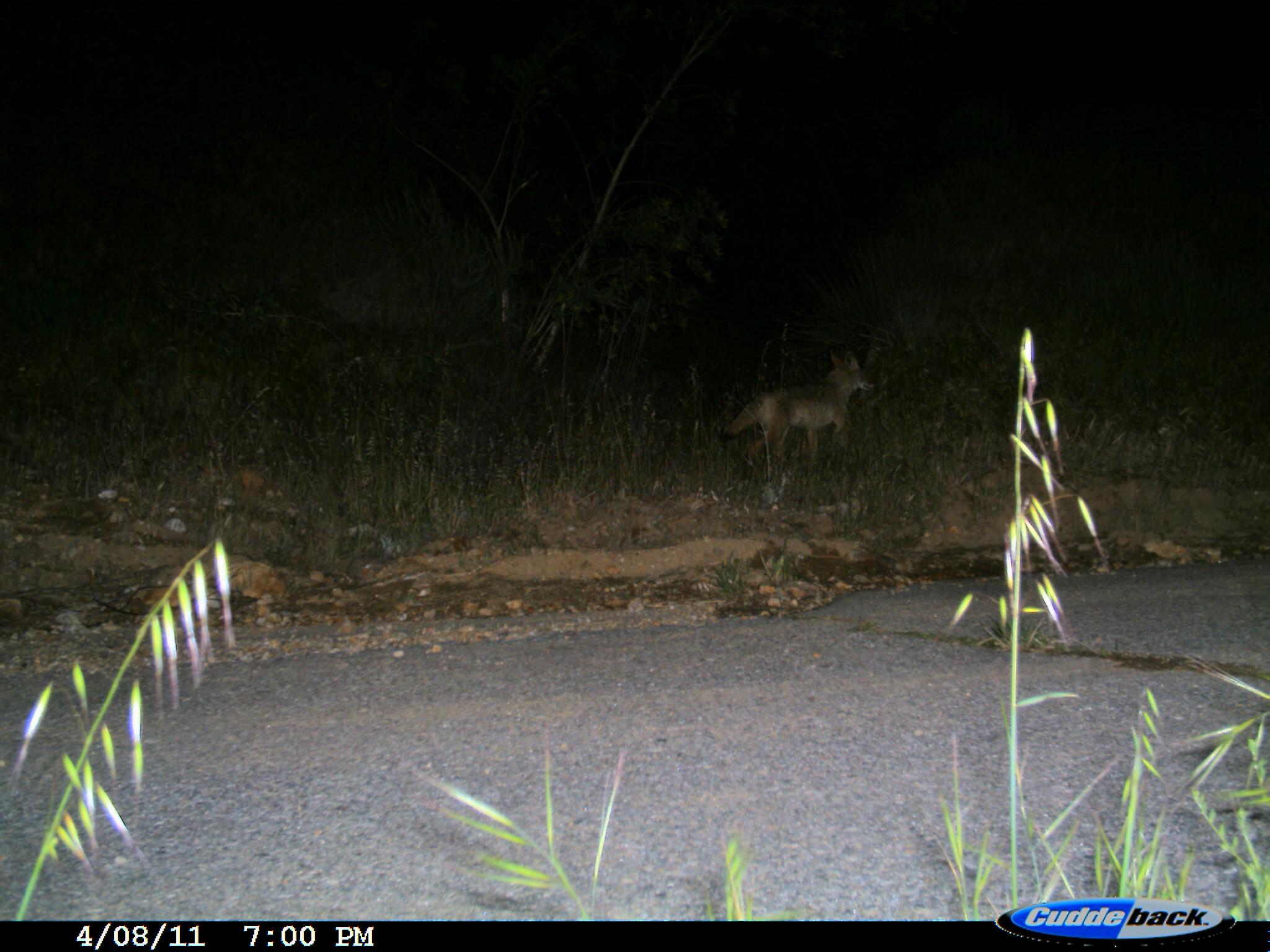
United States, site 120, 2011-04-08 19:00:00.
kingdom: Animalia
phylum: Chordata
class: Mammalia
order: Carnivora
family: Canidae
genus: Canis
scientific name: Canis latrans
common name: coyote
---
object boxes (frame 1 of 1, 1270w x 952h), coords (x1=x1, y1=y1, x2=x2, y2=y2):
coyote: (x1=710, y1=344, x2=876, y2=489)